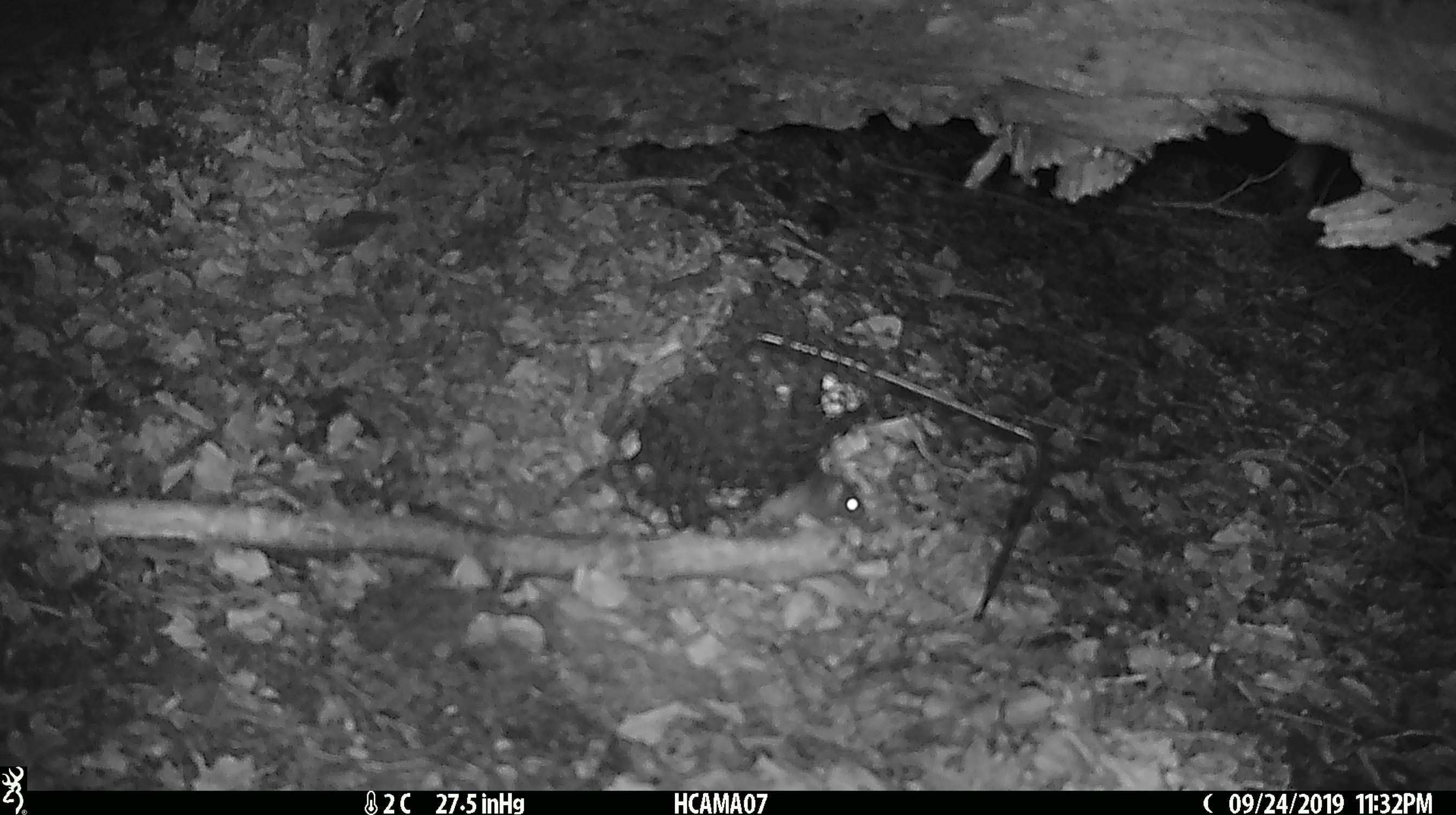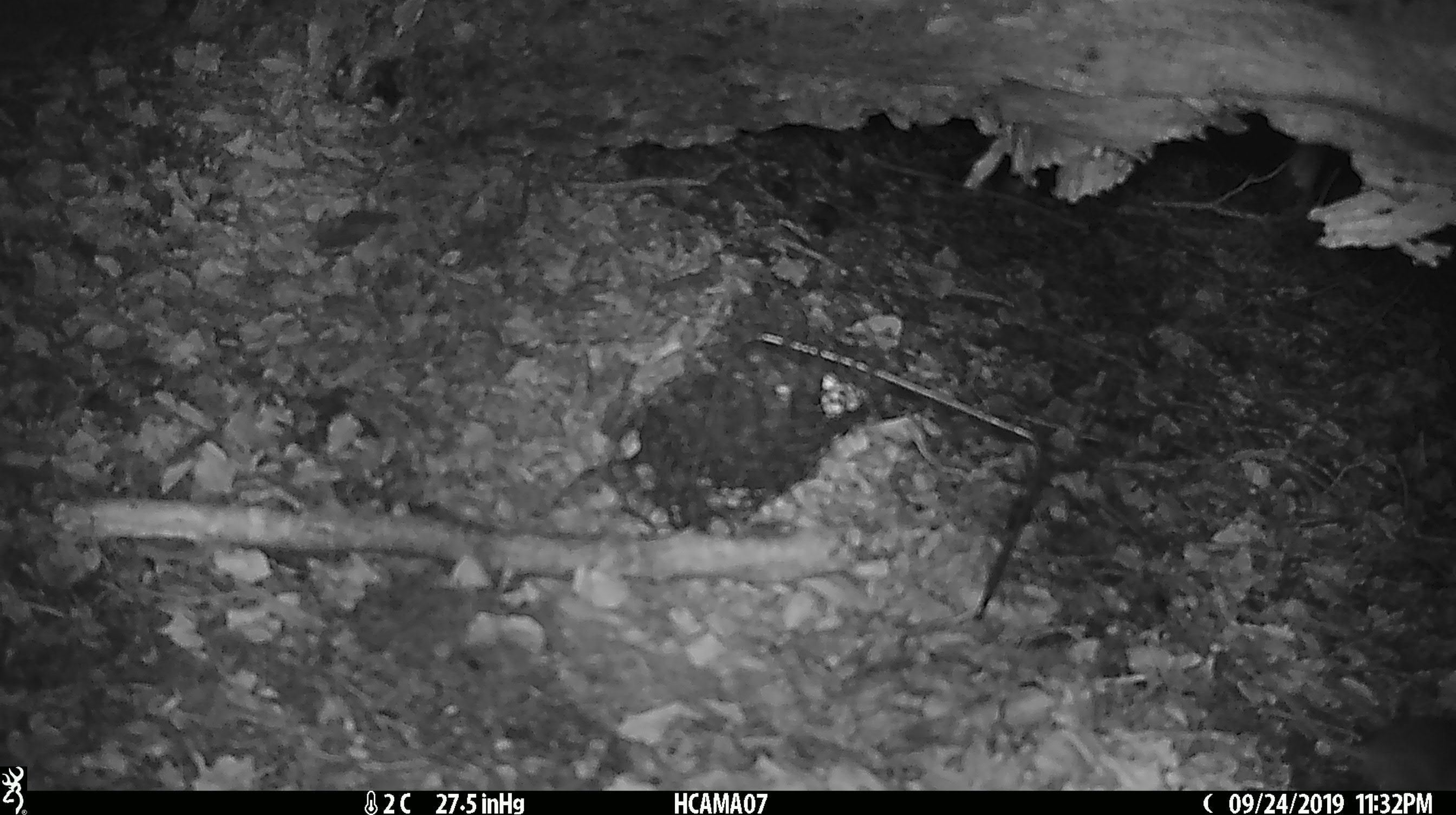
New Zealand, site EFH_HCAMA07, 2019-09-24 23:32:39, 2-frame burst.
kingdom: Animalia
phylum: Chordata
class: Mammalia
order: Rodentia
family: Muridae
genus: Mus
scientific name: Mus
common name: mouse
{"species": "mouse (Mus)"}